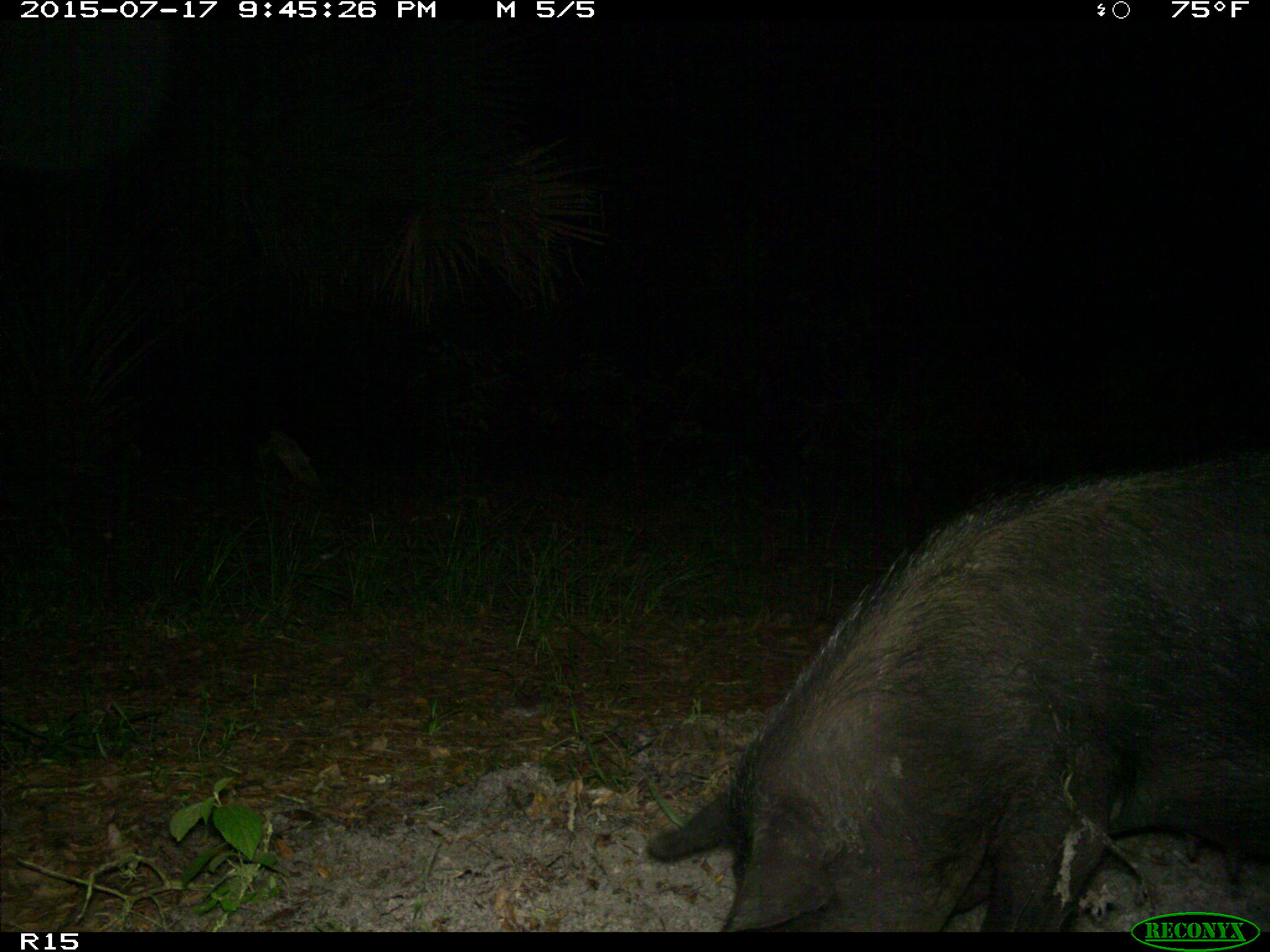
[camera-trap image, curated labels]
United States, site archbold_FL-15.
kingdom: Animalia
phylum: Chordata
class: Mammalia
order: Artiodactyla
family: Suidae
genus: Sus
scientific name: Sus scrofa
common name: wild boar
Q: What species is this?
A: Sus scrofa (wild boar).